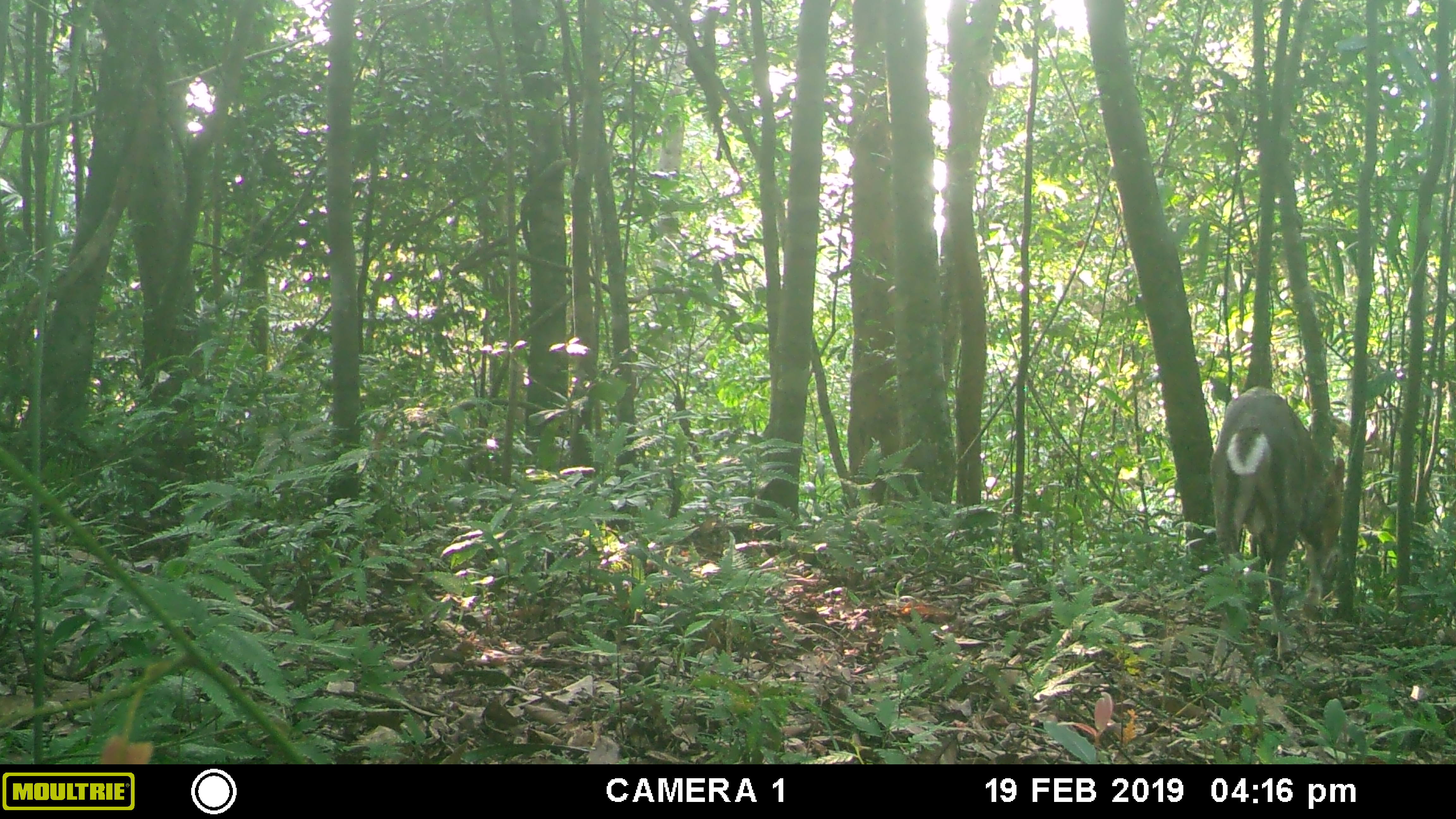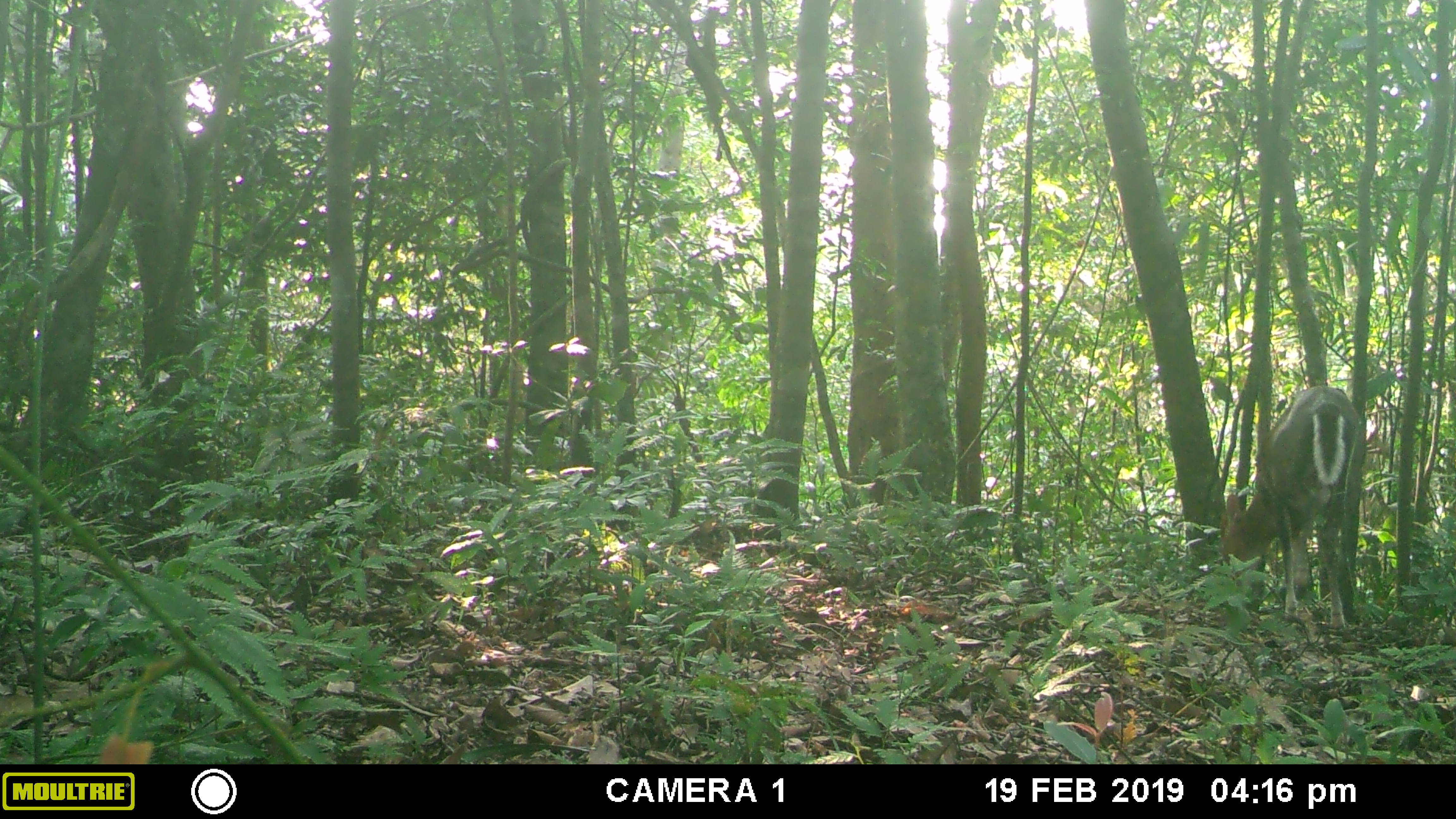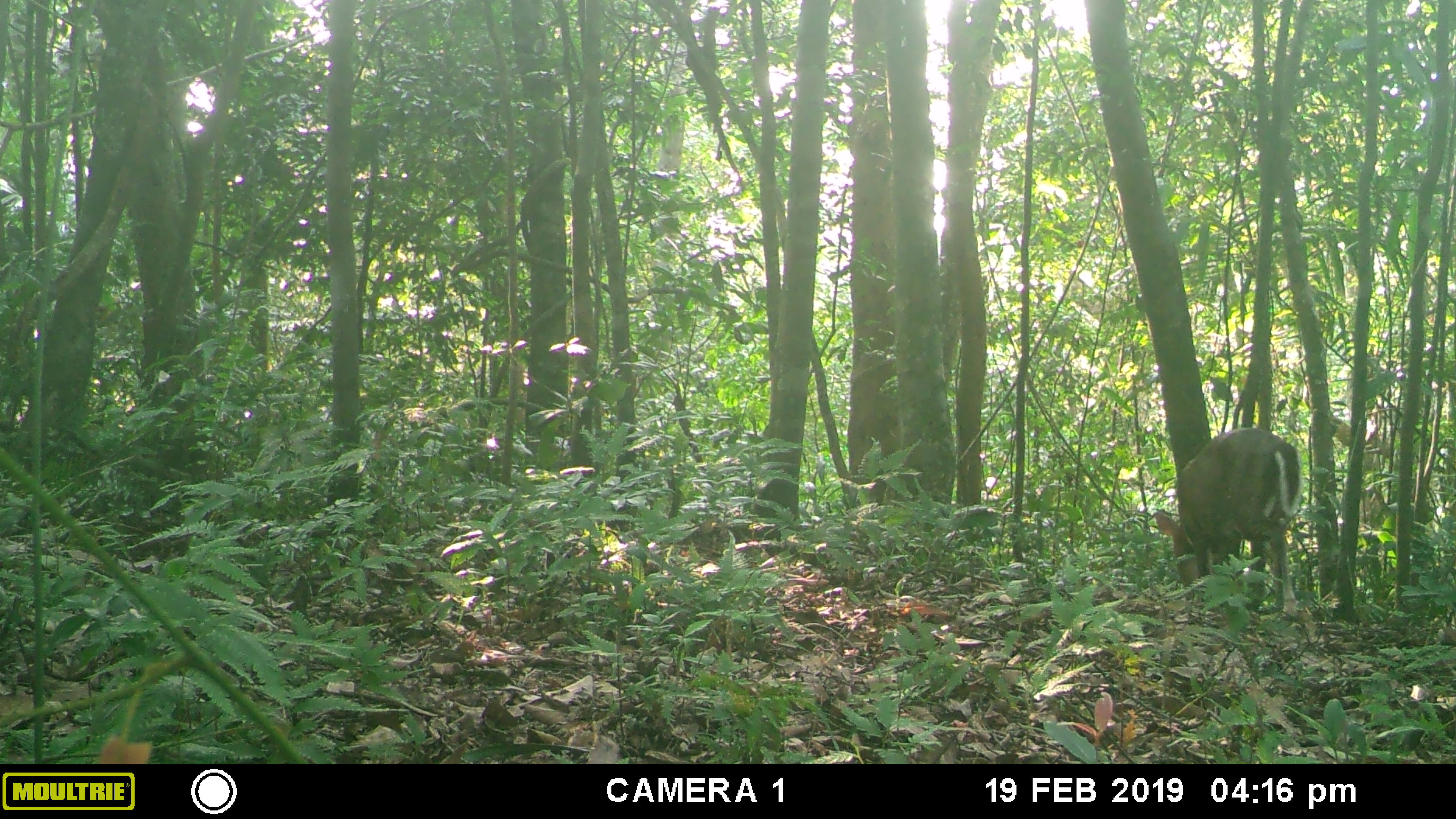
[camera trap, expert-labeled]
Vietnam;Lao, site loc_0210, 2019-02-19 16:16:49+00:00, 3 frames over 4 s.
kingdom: Animalia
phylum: Chordata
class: Mammalia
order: Artiodactyla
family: Cervidae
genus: Muntiacus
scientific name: Muntiacus rooseveltorum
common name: roosevelt's muntjac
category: roosevelts muntjac group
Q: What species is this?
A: Roosevelts muntjac group (roosevelt's muntjac) (Muntiacus rooseveltorum).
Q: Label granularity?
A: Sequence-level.